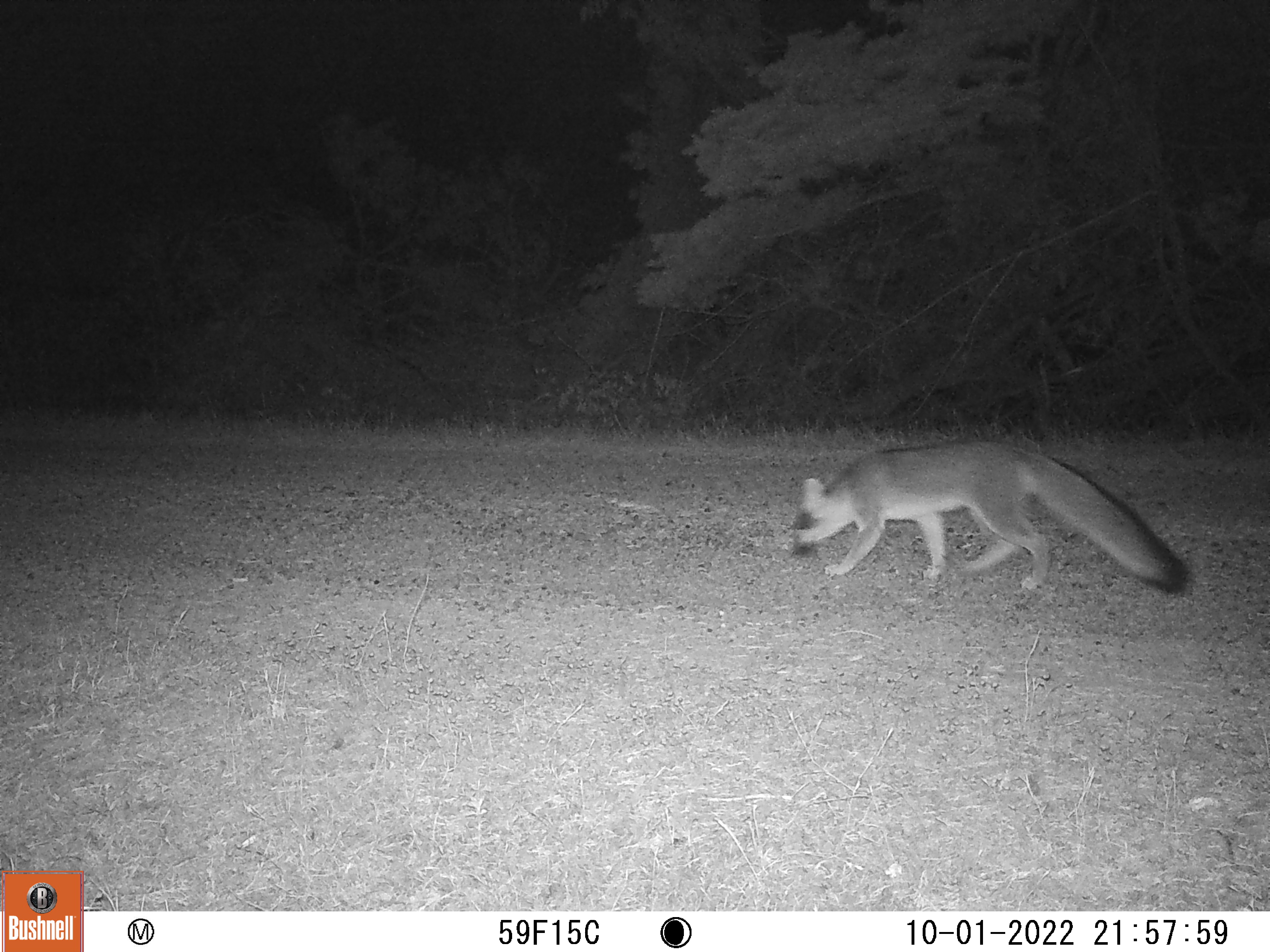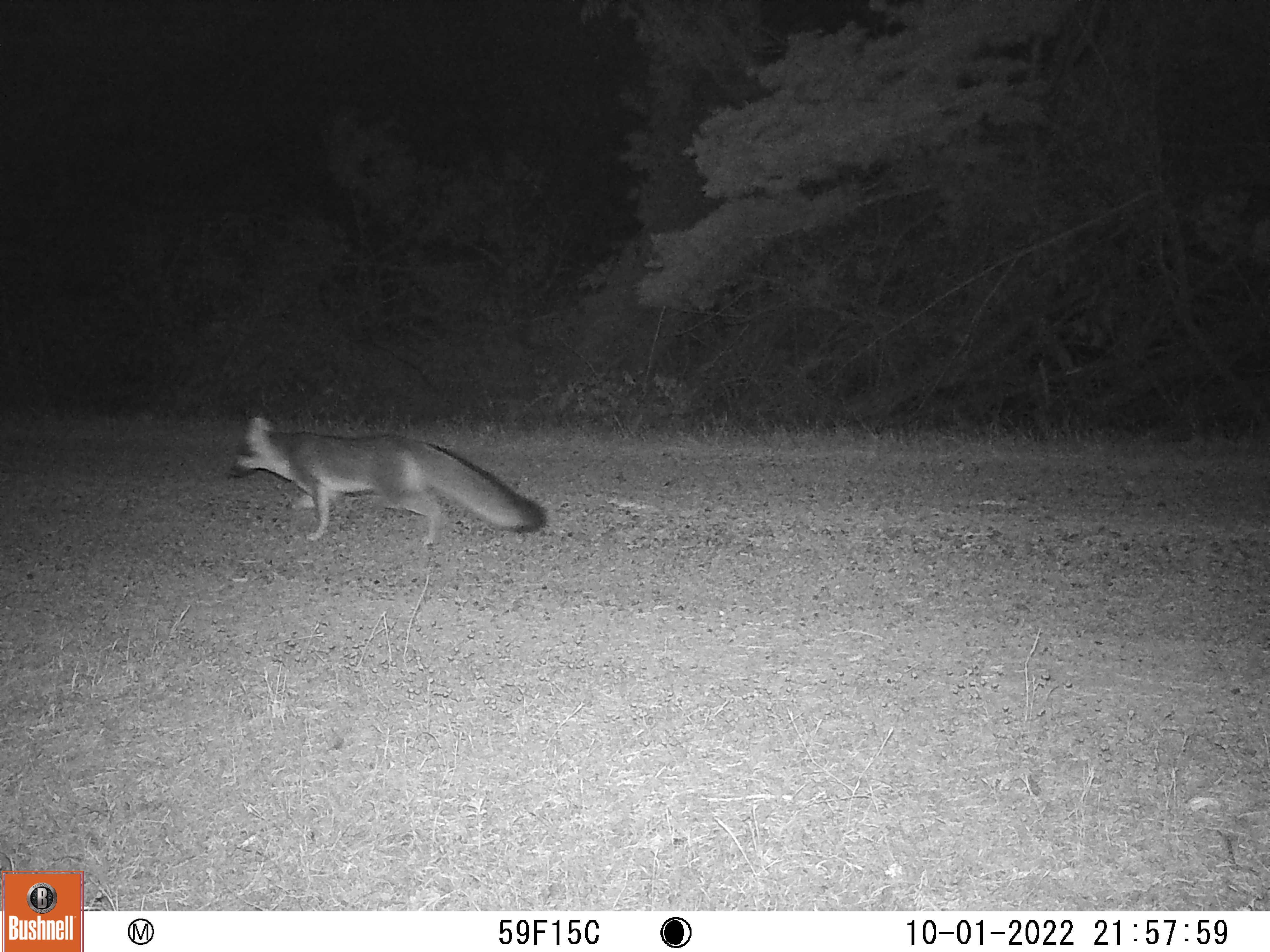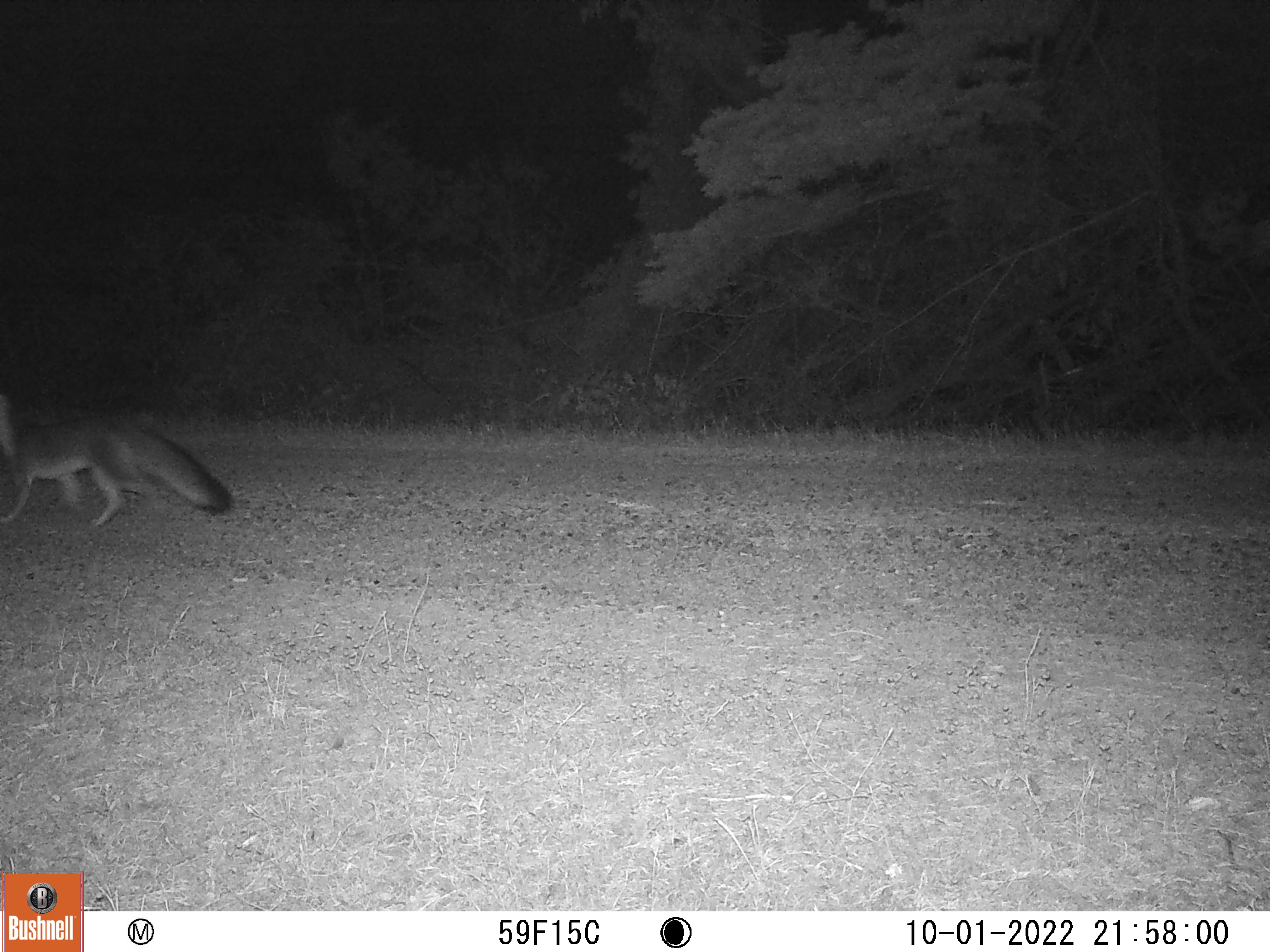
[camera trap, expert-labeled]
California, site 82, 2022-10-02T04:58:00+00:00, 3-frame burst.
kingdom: Animalia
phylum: Chordata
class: Mammalia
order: Carnivora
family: Canidae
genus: Urocyon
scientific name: Urocyon cinereoargenteus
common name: gray fox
Gray fox (Urocyon cinereoargenteus).